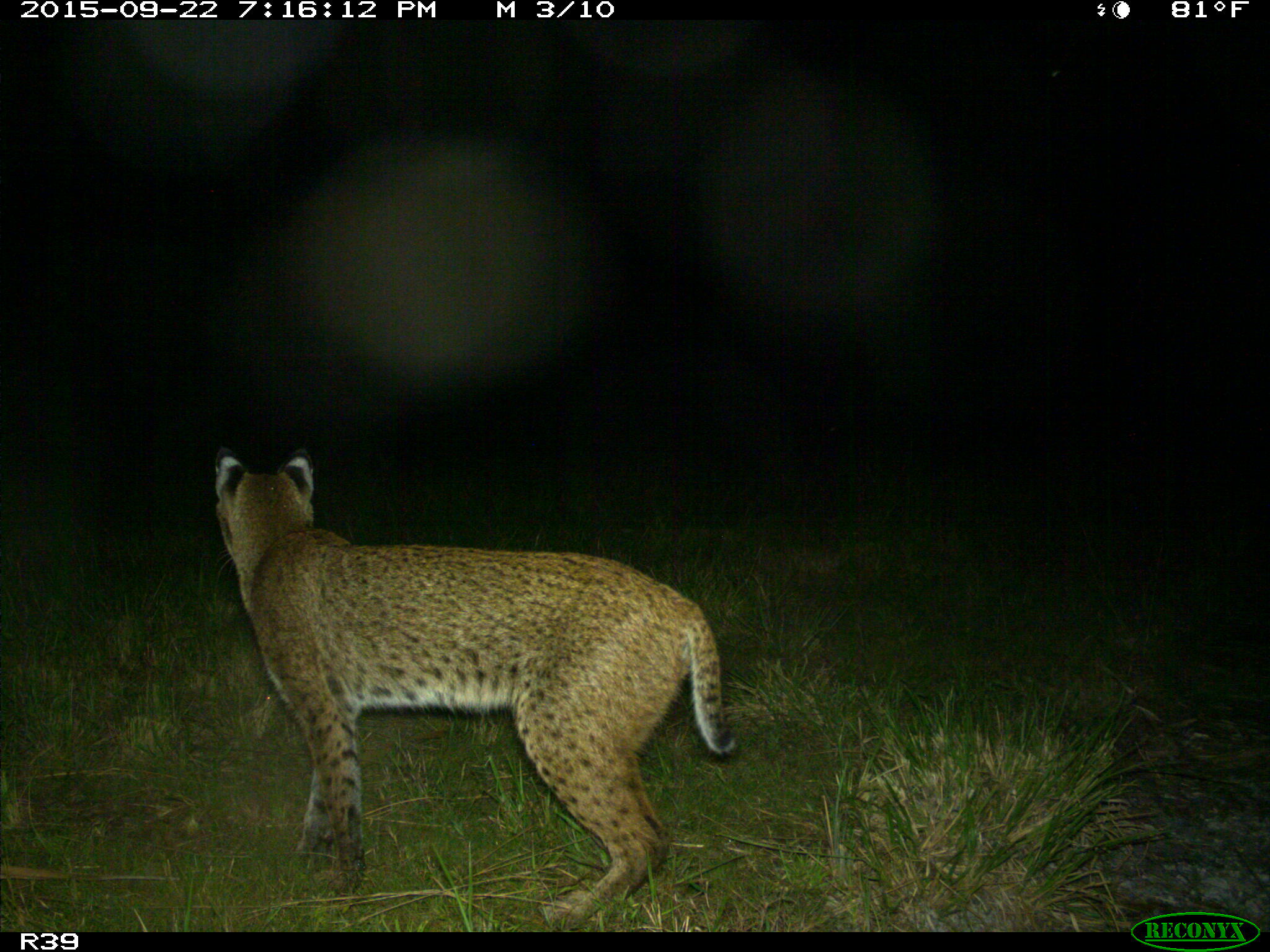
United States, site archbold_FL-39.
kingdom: Animalia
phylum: Chordata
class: Mammalia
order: Carnivora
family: Felidae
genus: Lynx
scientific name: Lynx rufus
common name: bobcat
Lynx rufus (bobcat).